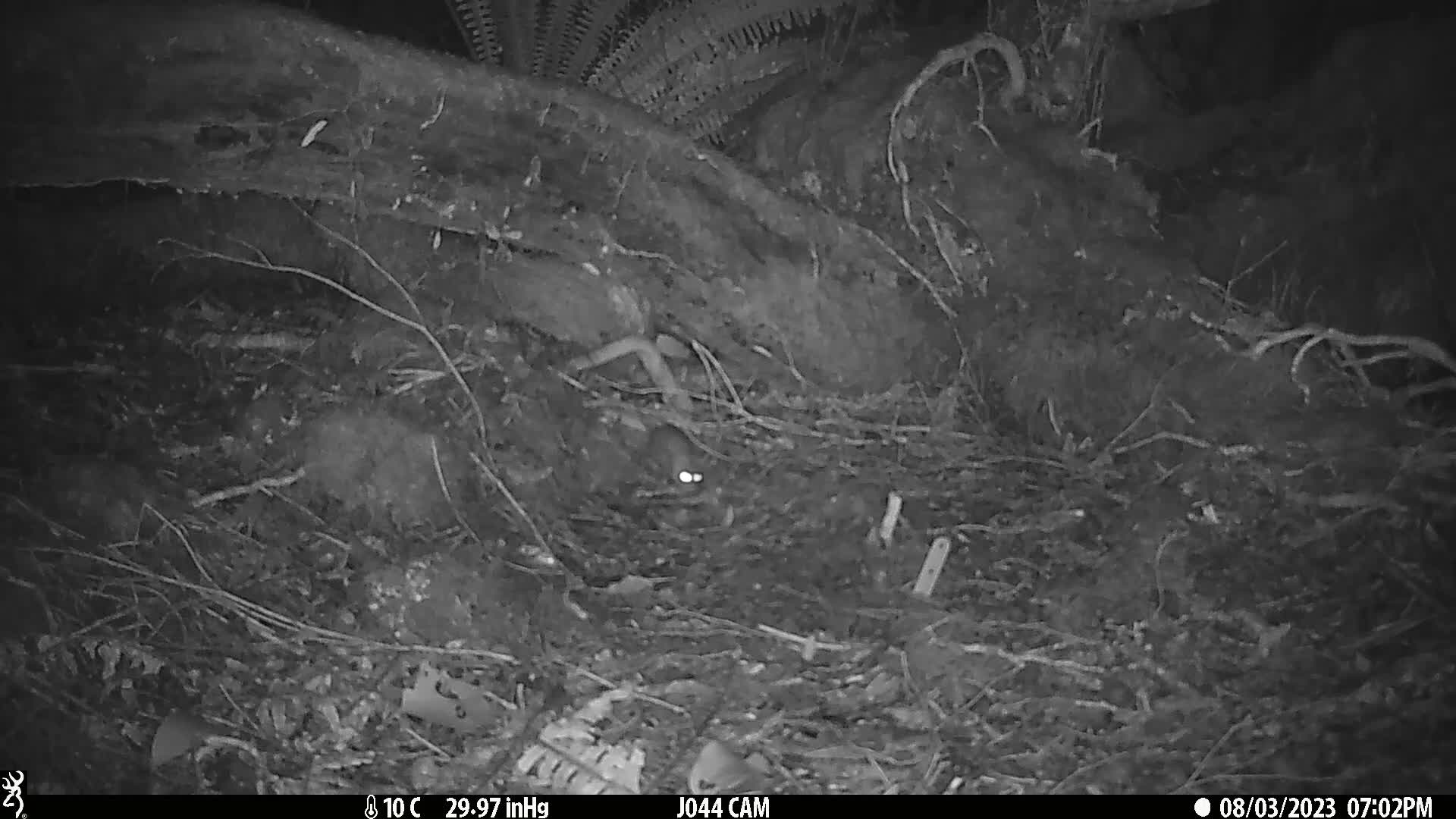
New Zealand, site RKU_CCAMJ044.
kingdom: Animalia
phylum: Chordata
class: Mammalia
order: Rodentia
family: Muridae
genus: Rattus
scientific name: Rattus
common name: rat